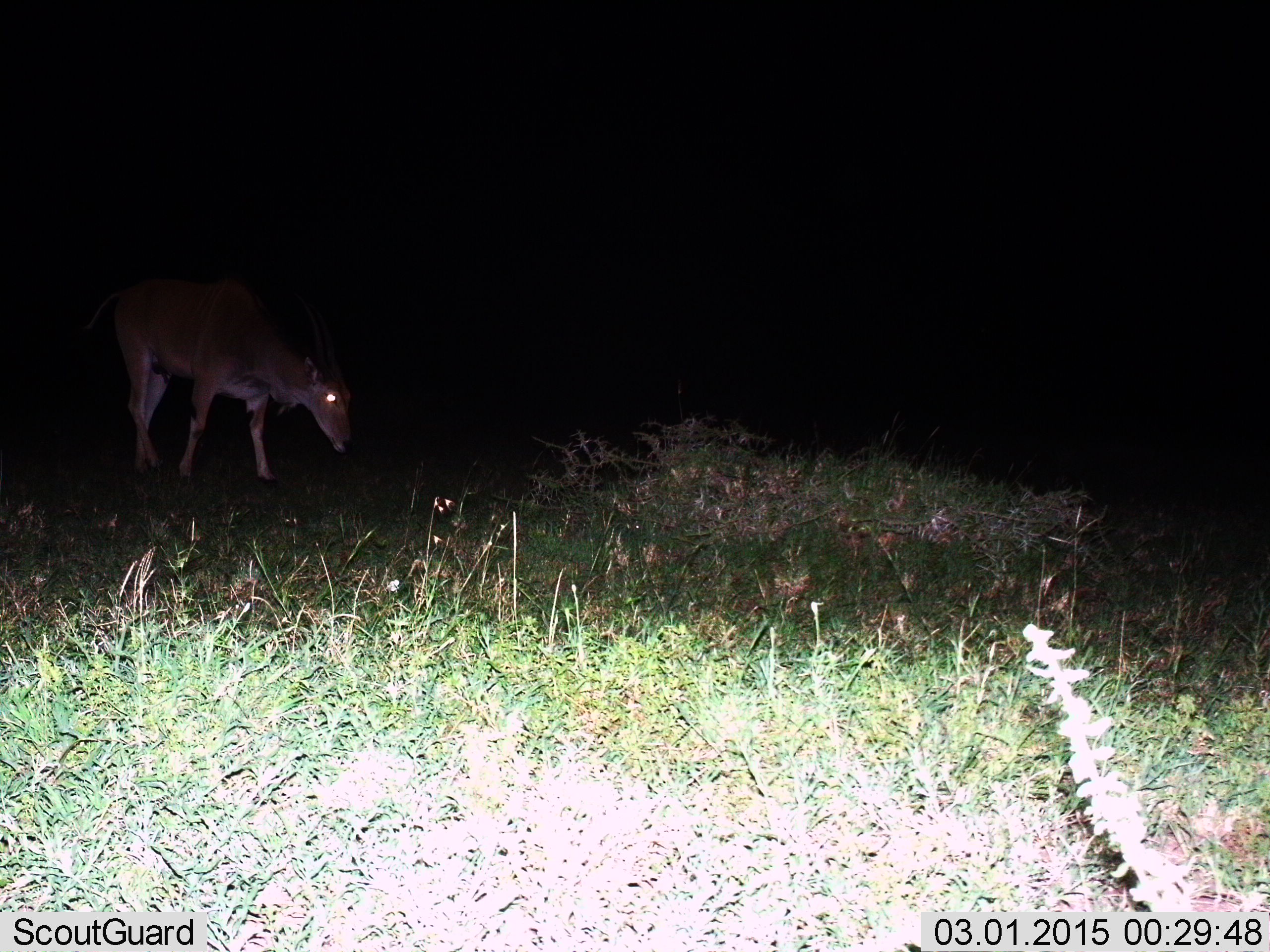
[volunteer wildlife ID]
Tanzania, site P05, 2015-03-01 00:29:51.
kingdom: Animalia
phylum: Chordata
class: Mammalia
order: Artiodactyla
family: Bovidae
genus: Tragelaphus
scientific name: Tragelaphus oryx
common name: eland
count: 1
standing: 20%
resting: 0%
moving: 30%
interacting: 0%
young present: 0%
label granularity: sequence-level